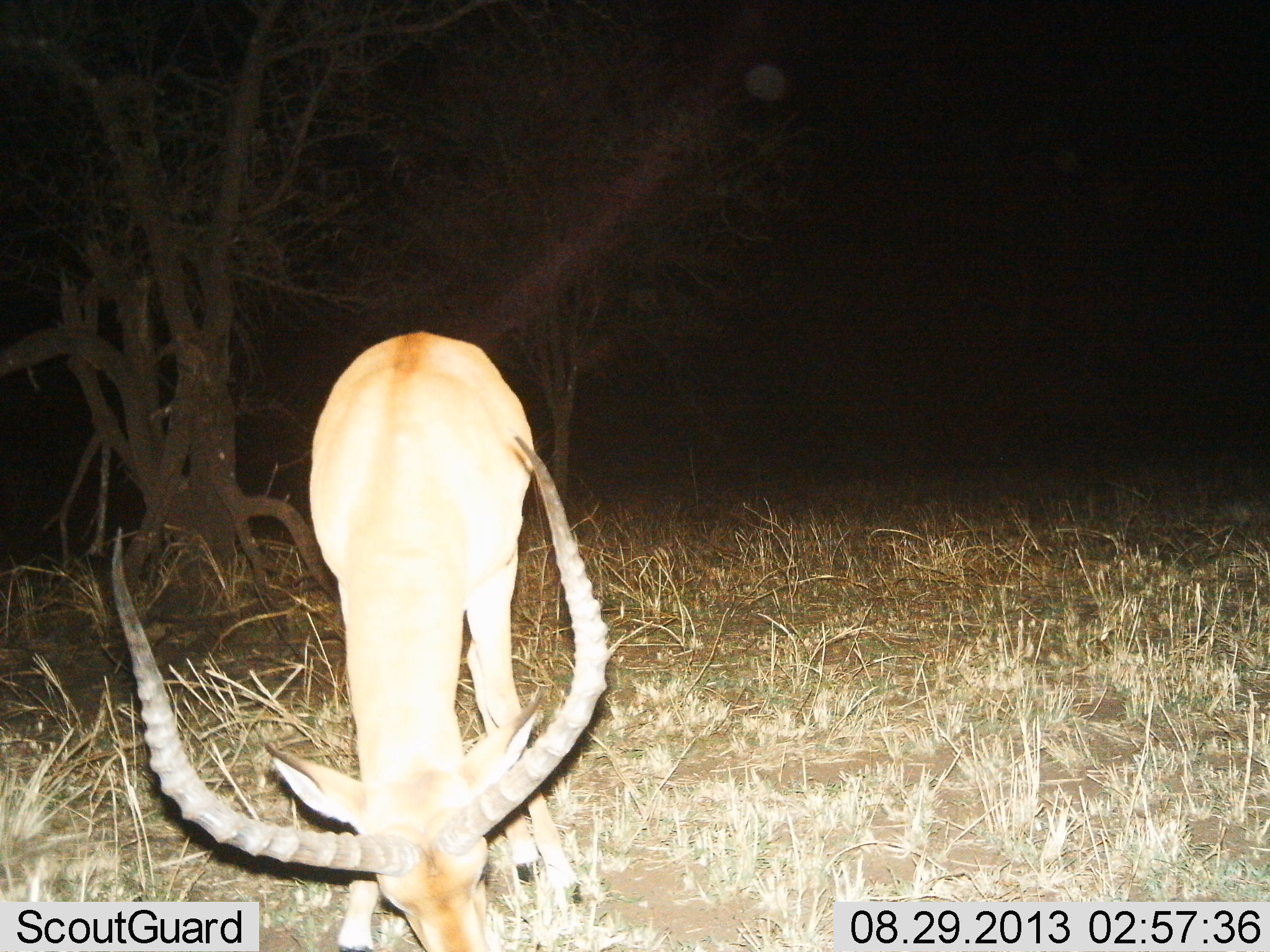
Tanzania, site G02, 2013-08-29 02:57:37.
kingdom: Animalia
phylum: Chordata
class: Mammalia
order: Artiodactyla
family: Bovidae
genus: Aepyceros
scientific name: Aepyceros melampus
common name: impala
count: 1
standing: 30%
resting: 0%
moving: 0%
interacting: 10%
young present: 0%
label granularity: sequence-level